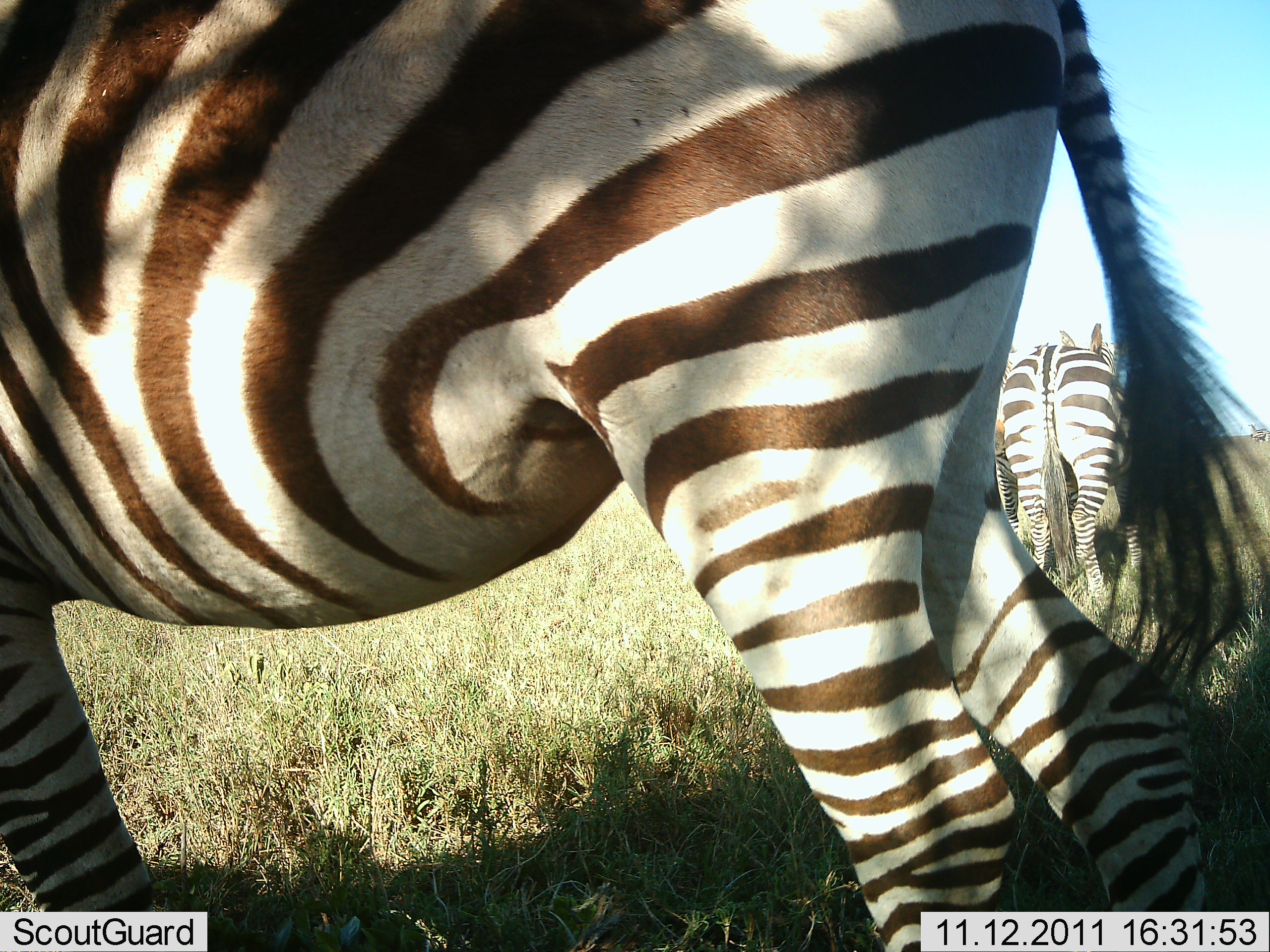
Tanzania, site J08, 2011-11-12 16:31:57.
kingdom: Animalia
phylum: Chordata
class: Mammalia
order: Perissodactyla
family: Equidae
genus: Equus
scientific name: Equus quagga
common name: plains zebra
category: zebra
Zebra (plains zebra) (Equus quagga), count 2. Behavior (volunteer vote fractions): standing 100%, resting 0%, moving 0%, interacting 0%. Young present (vote fraction): 0%. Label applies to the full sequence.